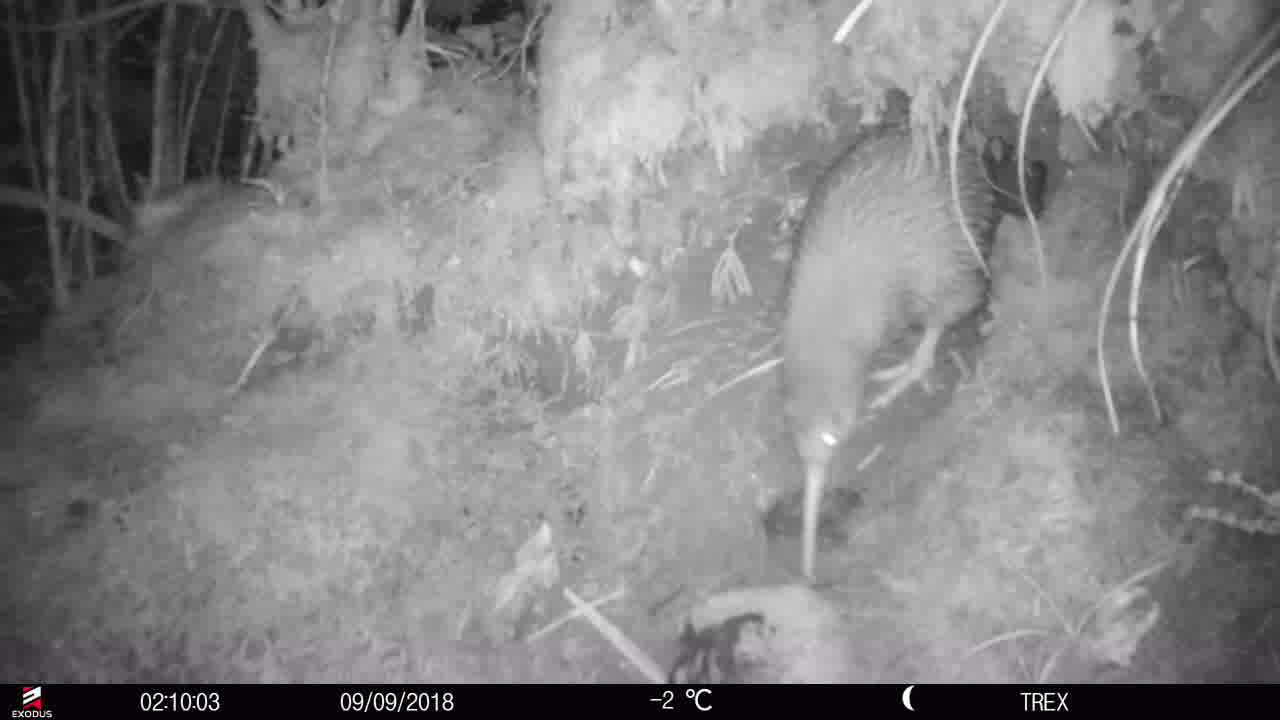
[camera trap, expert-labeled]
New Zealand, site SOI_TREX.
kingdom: Animalia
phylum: Chordata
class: Aves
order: Apterygiformes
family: Apterygidae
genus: Apteryx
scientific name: Apteryx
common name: kiwi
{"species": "kiwi (Apteryx)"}